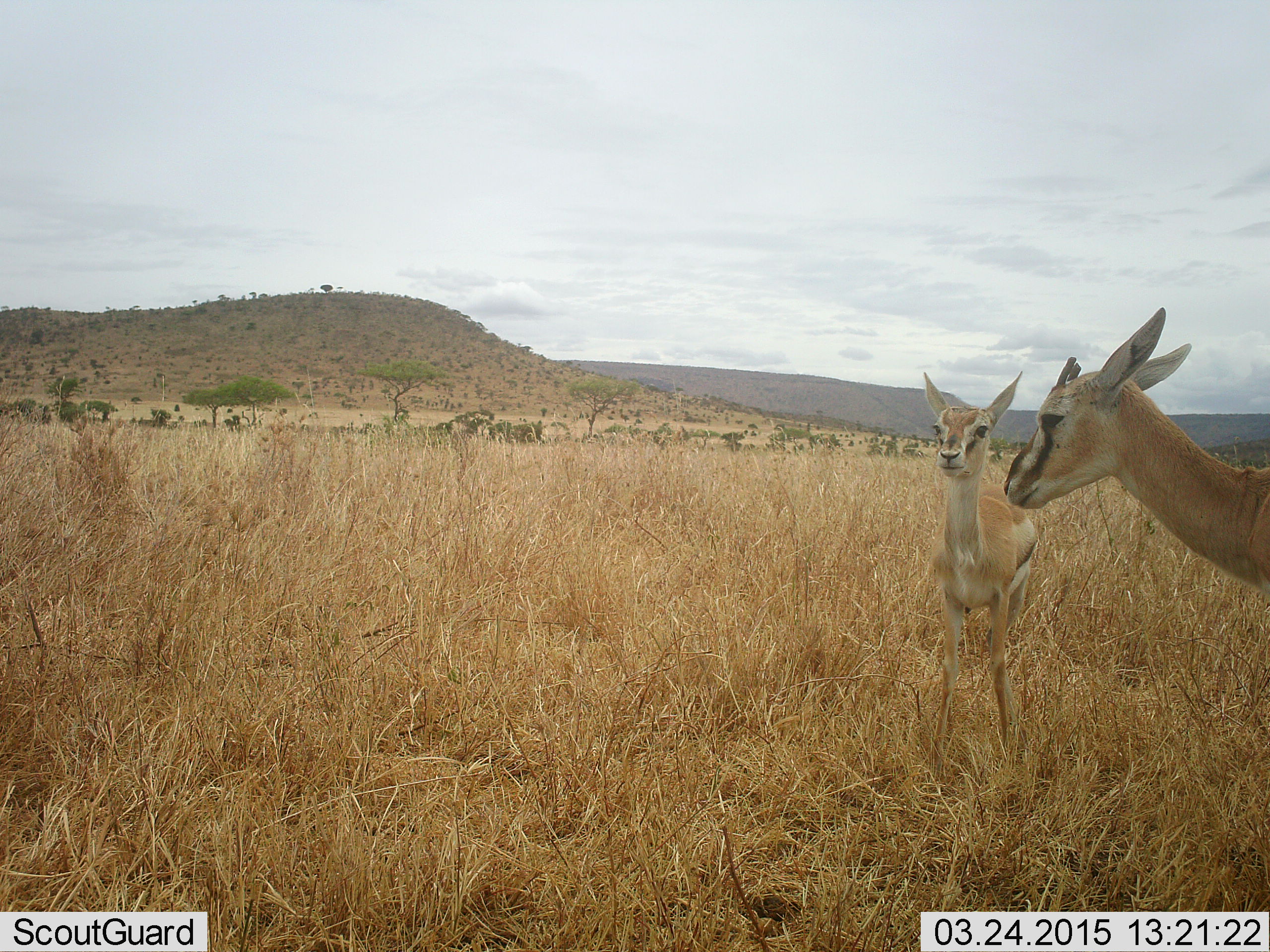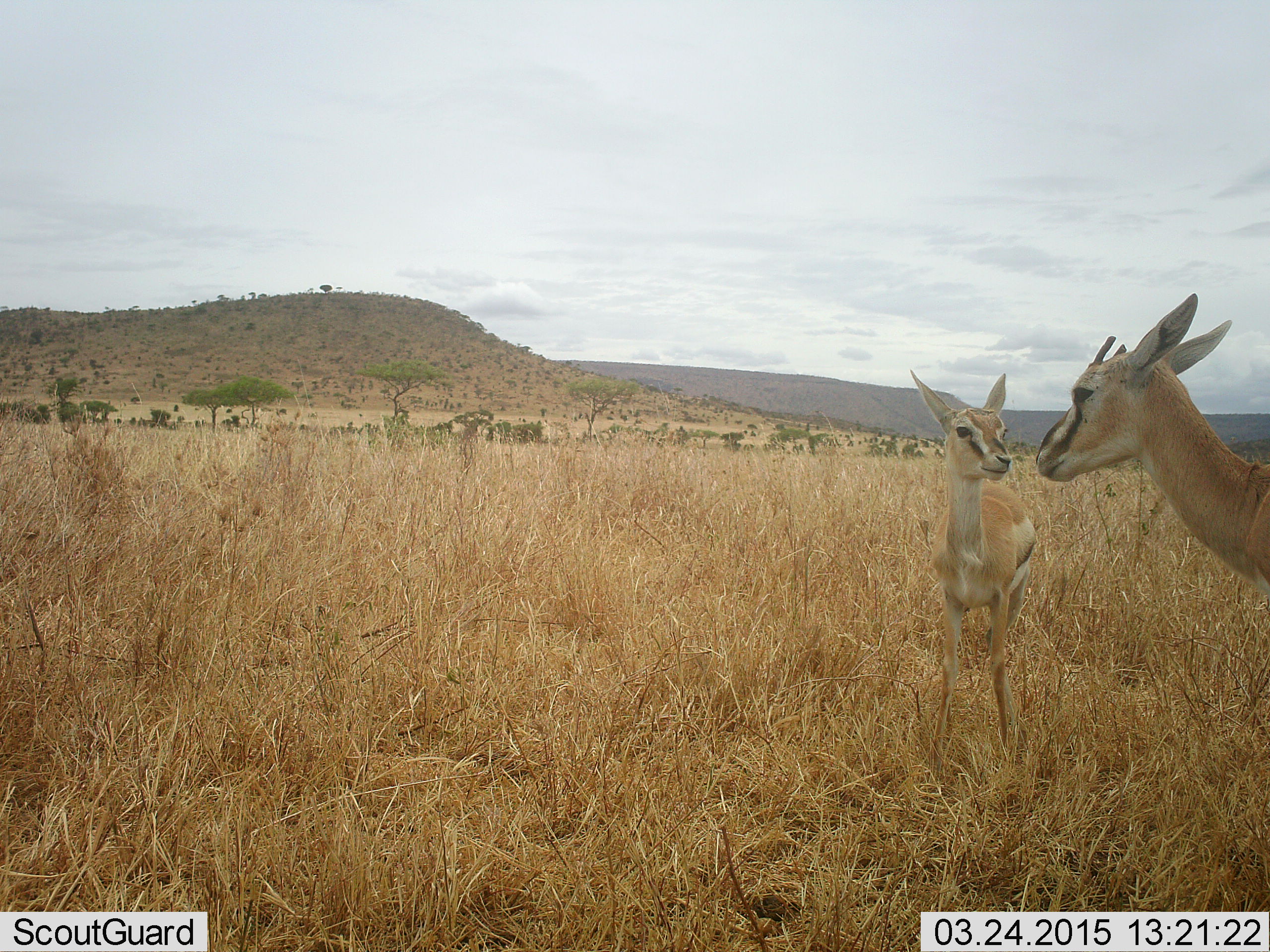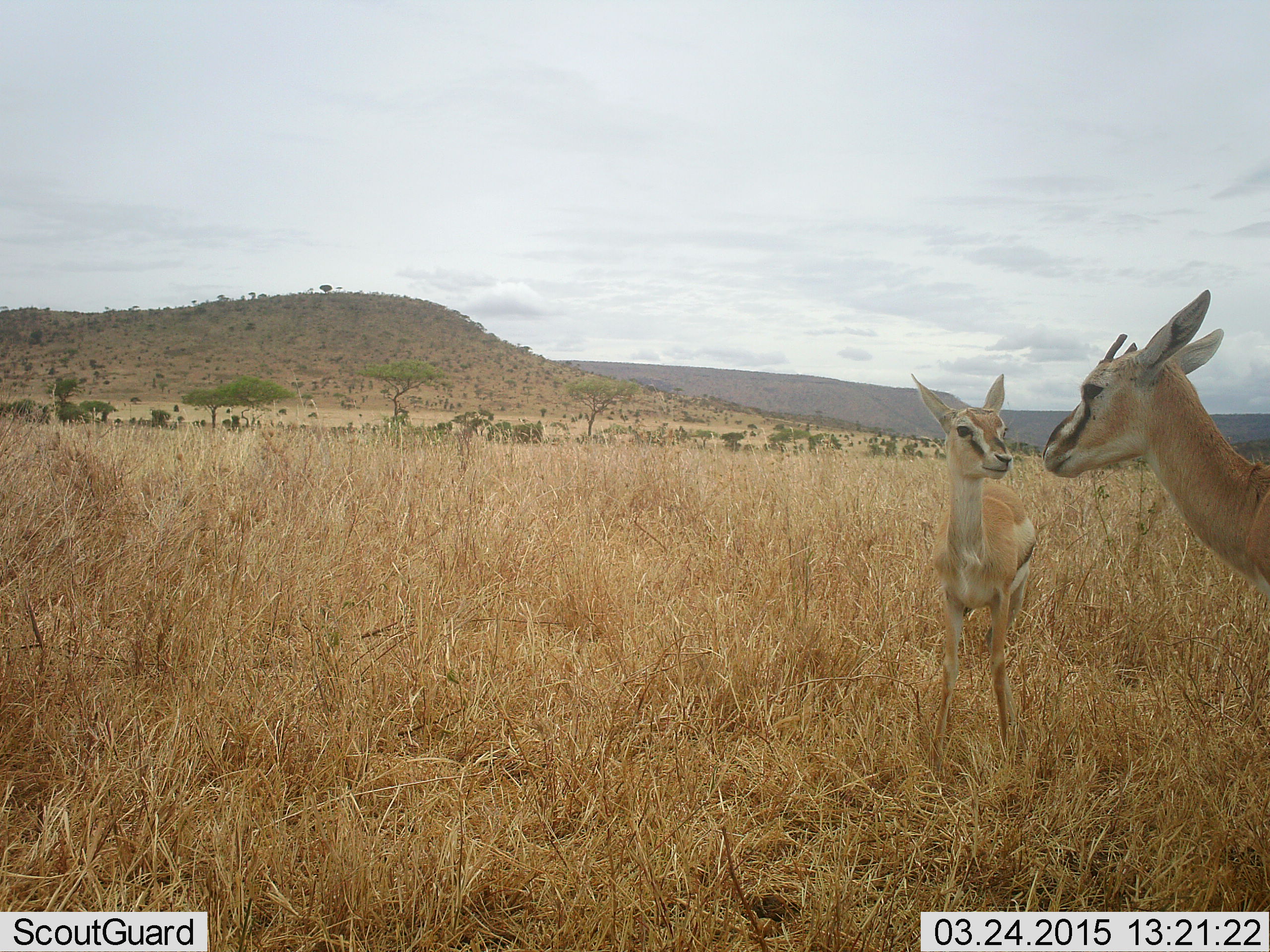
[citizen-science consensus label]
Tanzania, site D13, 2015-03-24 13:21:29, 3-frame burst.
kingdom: Animalia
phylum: Chordata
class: Mammalia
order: Artiodactyla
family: Bovidae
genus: Eudorcas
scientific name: Eudorcas thomsonii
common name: thomson's gazelle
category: gazellethomsons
Gazellethomsons (thomson's gazelle) (Eudorcas thomsonii), count 2. Behavior (volunteer vote fractions): standing 70%, resting 0%, moving 0%, interacting 30%. Young present (vote fraction): 40%. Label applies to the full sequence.